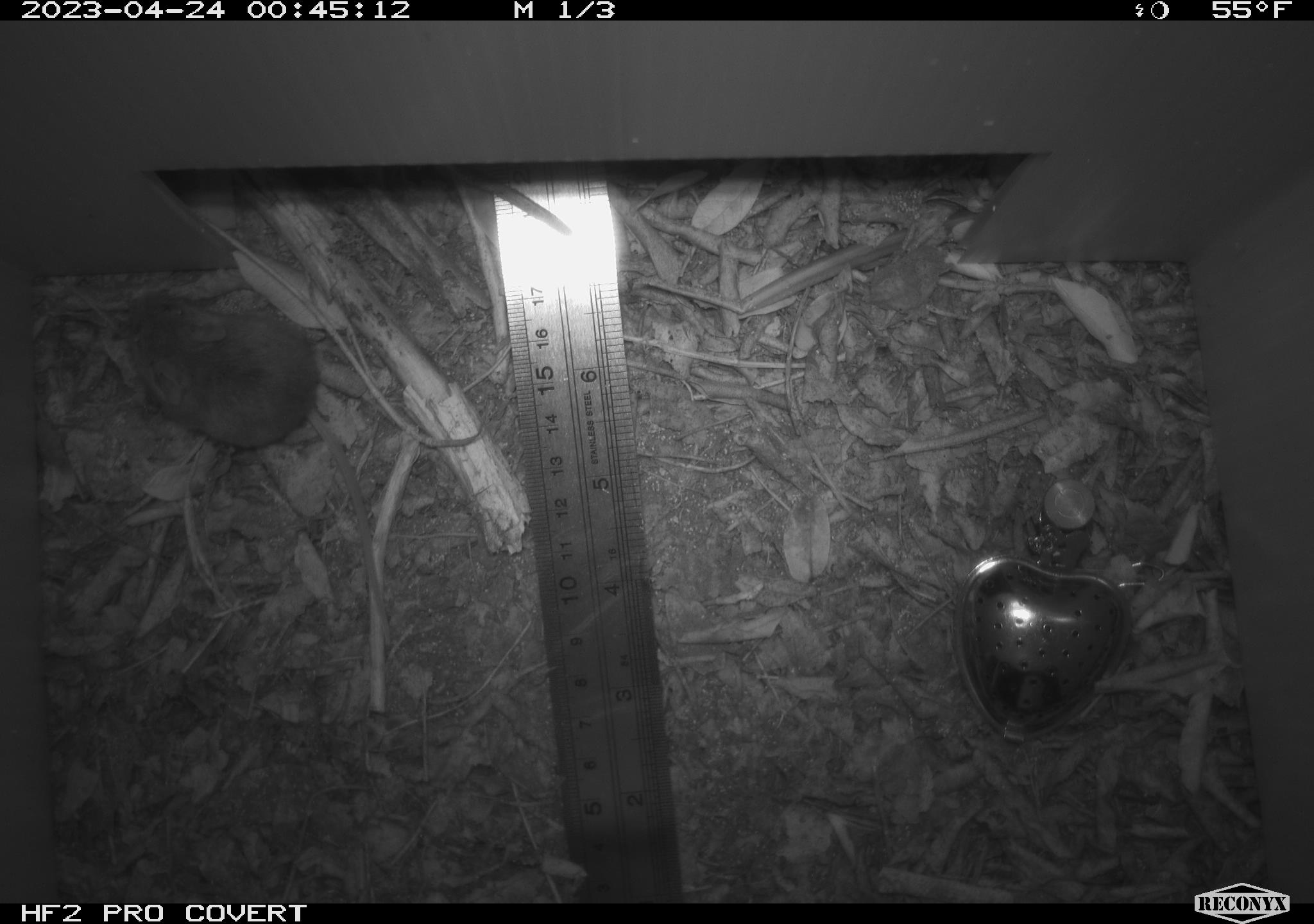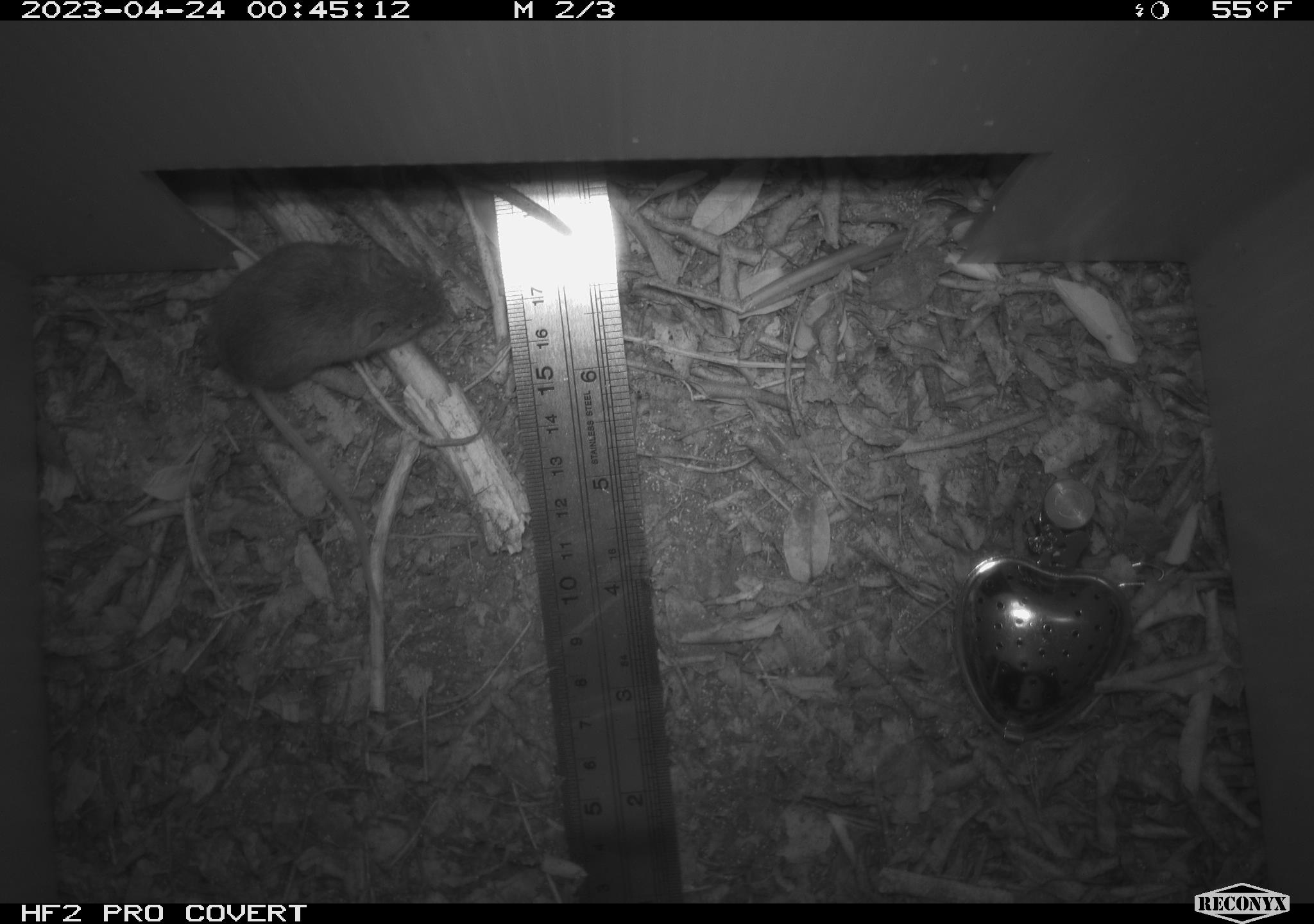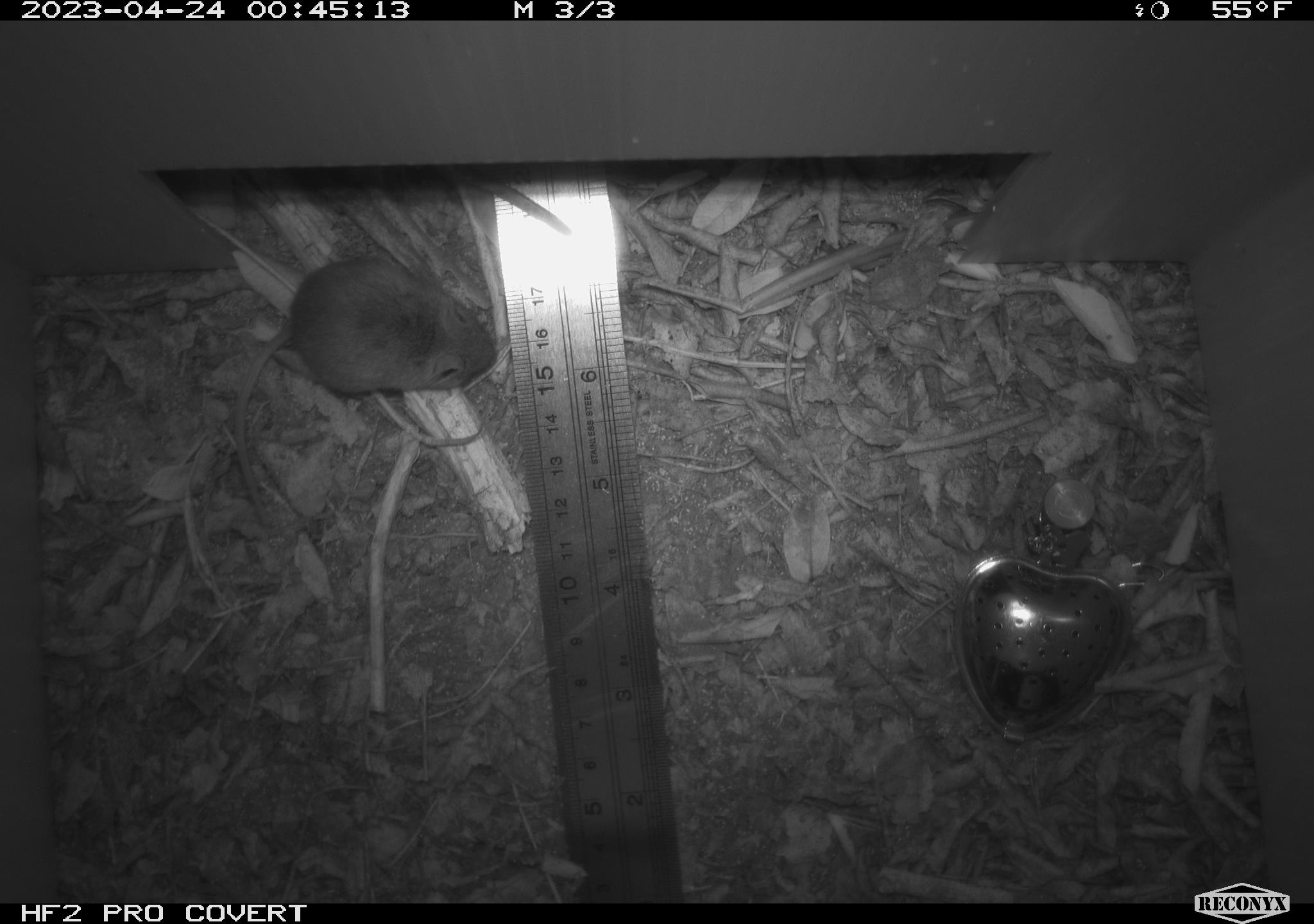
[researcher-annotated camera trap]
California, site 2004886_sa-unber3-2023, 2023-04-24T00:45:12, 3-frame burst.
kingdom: Animalia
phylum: Chordata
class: Mammalia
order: Rodentia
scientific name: Rodentia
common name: mouse species